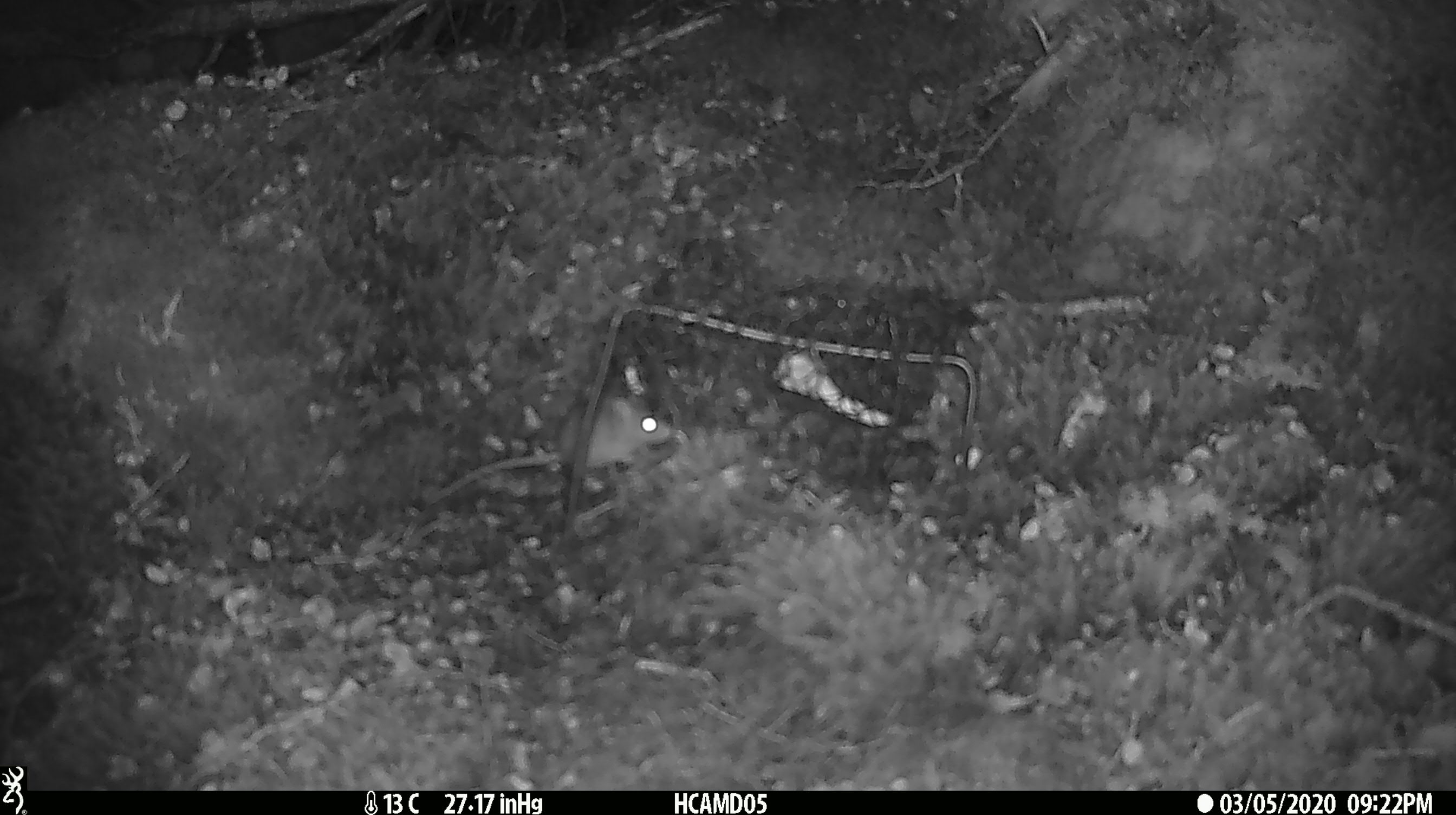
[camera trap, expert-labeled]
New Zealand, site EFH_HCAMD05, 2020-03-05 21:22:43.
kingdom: Animalia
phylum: Chordata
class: Mammalia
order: Rodentia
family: Muridae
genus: Mus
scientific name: Mus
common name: mouse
Mouse (Mus).